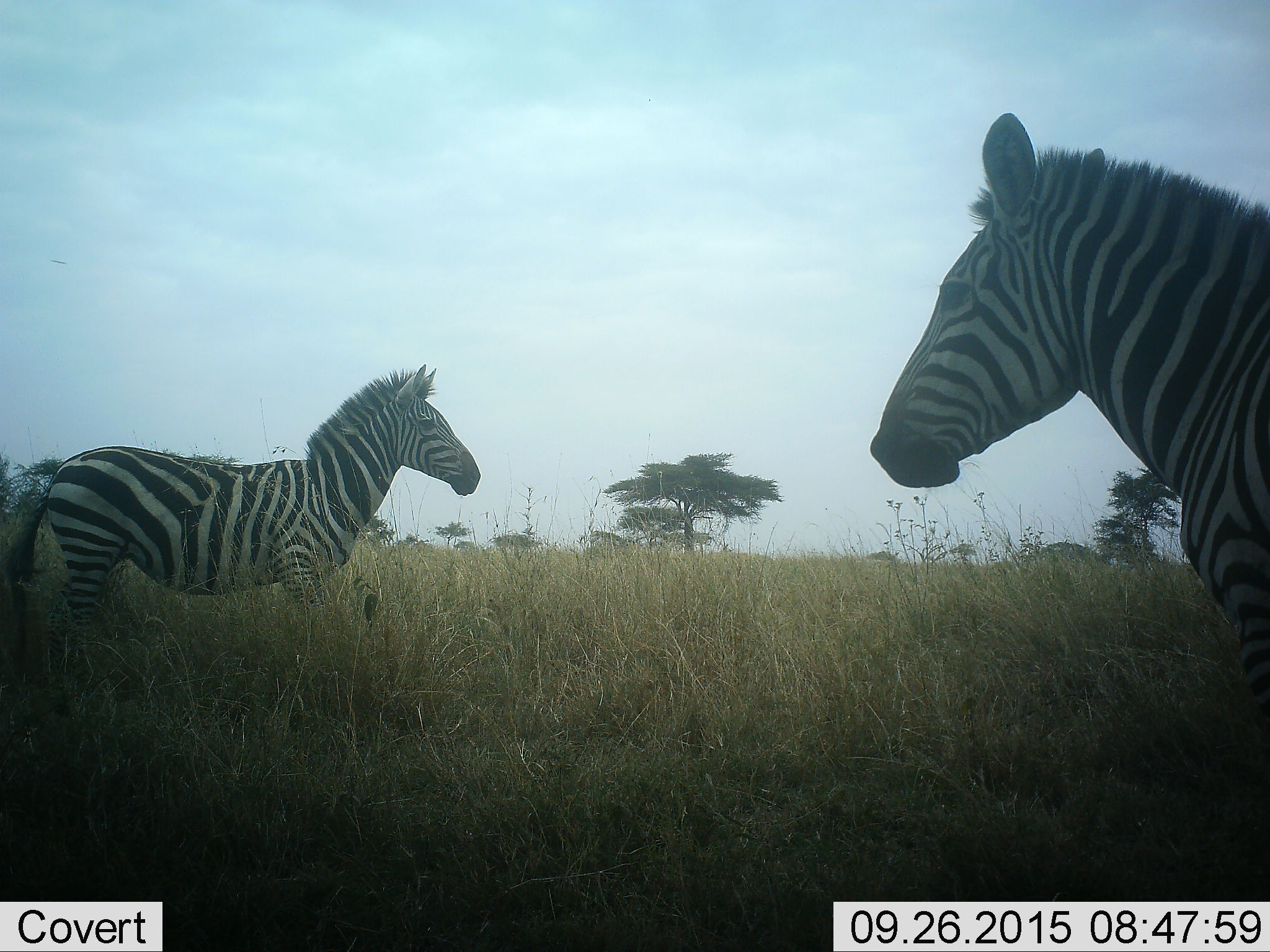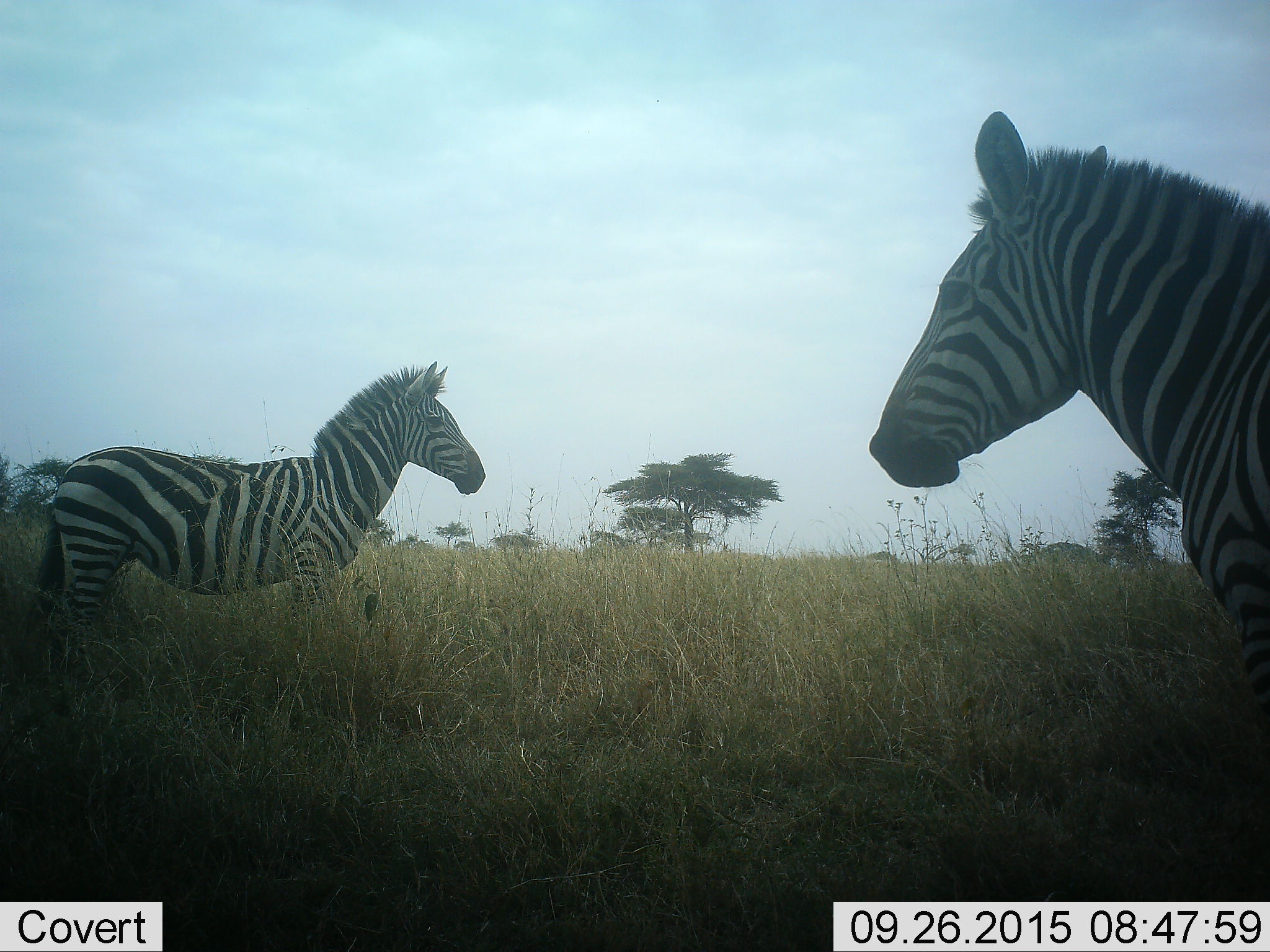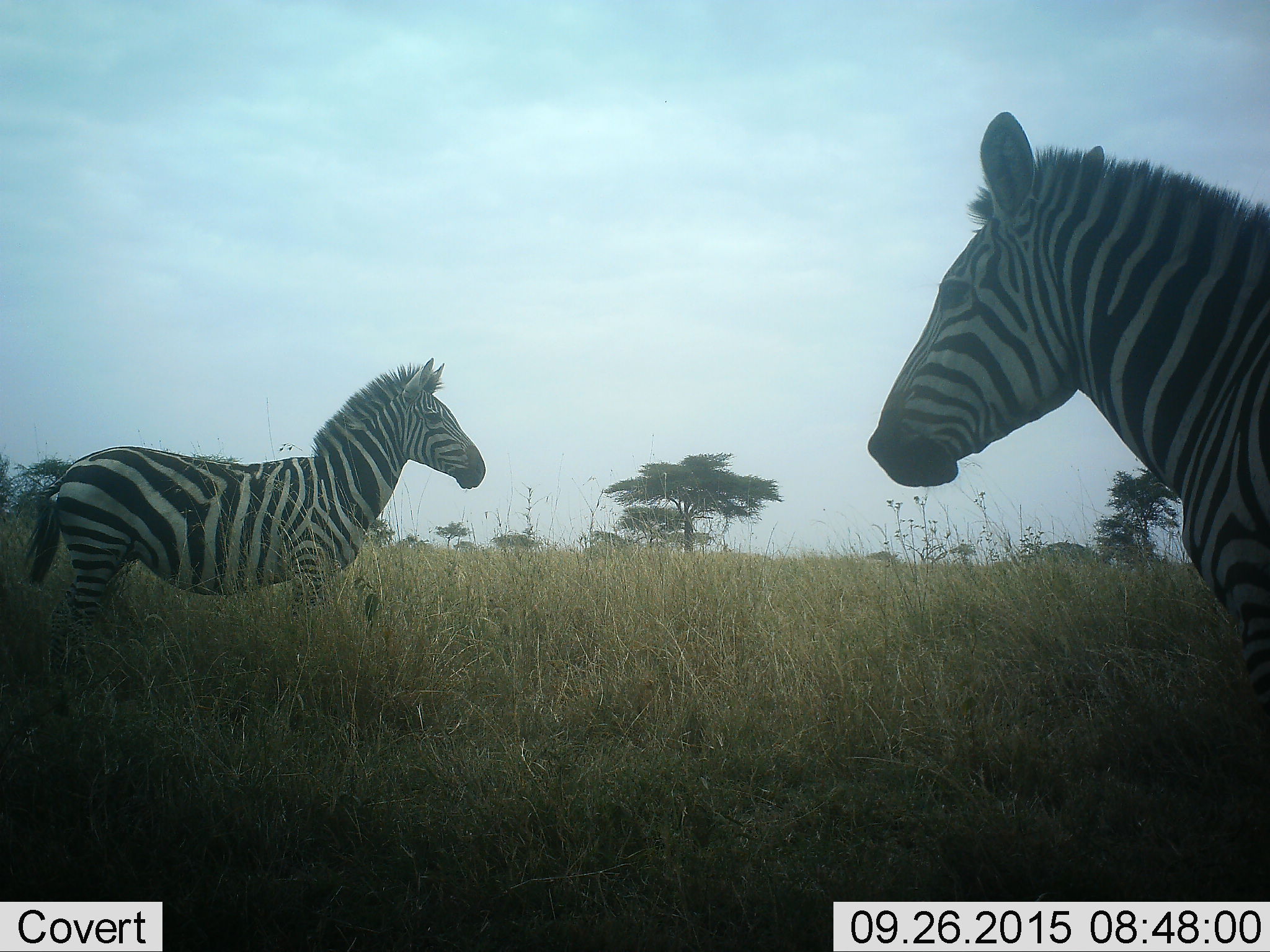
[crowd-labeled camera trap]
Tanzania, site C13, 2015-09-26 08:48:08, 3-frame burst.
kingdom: Animalia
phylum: Chordata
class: Mammalia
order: Perissodactyla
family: Equidae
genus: Equus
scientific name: Equus quagga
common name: plains zebra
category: zebra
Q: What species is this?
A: Zebra (plains zebra) (Equus quagga).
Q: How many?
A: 2.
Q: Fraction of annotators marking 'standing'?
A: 95%.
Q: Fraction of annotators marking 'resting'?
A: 10%.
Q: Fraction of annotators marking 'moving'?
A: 0%.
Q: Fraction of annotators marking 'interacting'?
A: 0%.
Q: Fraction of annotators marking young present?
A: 5%.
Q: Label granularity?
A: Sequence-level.